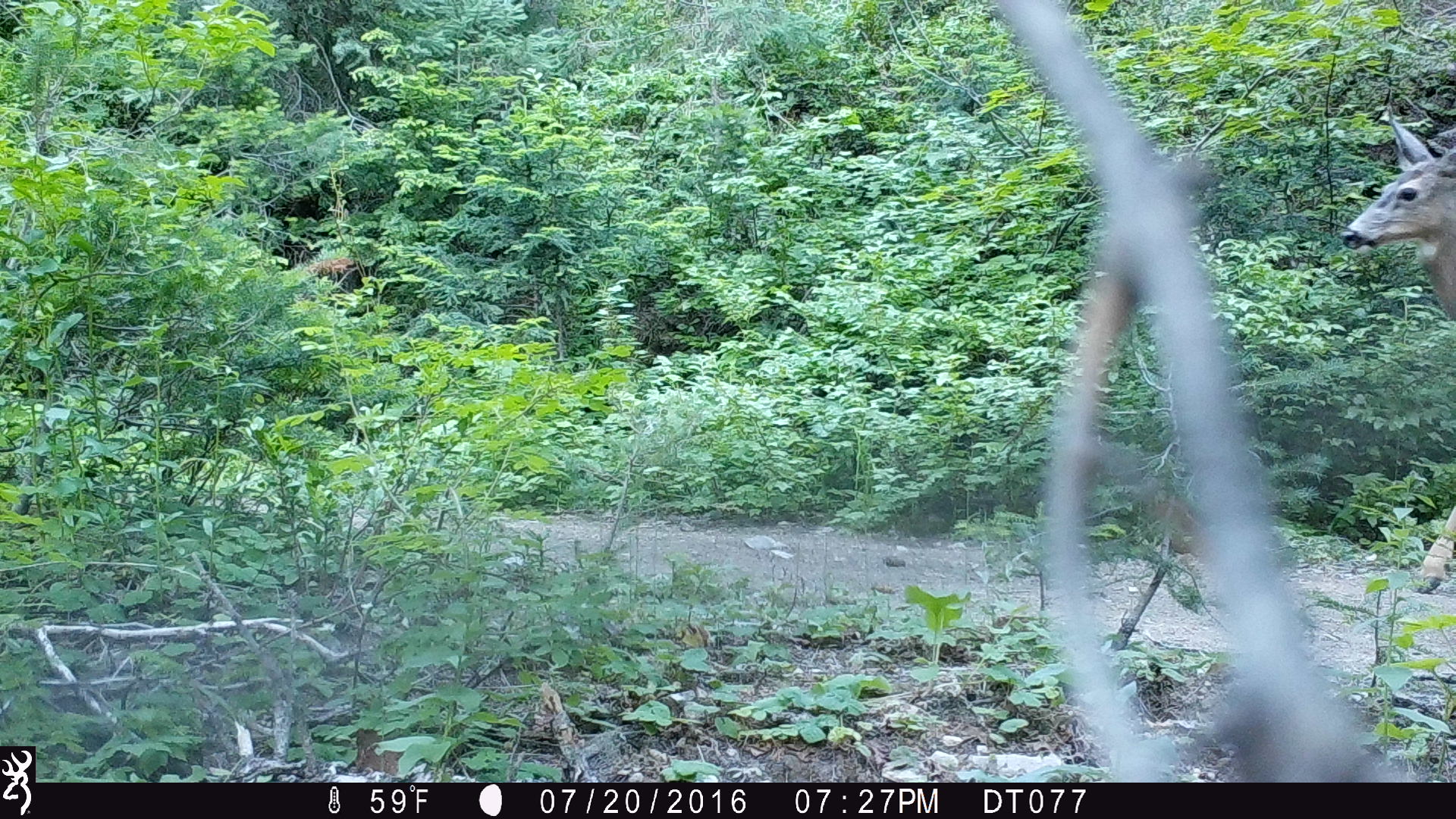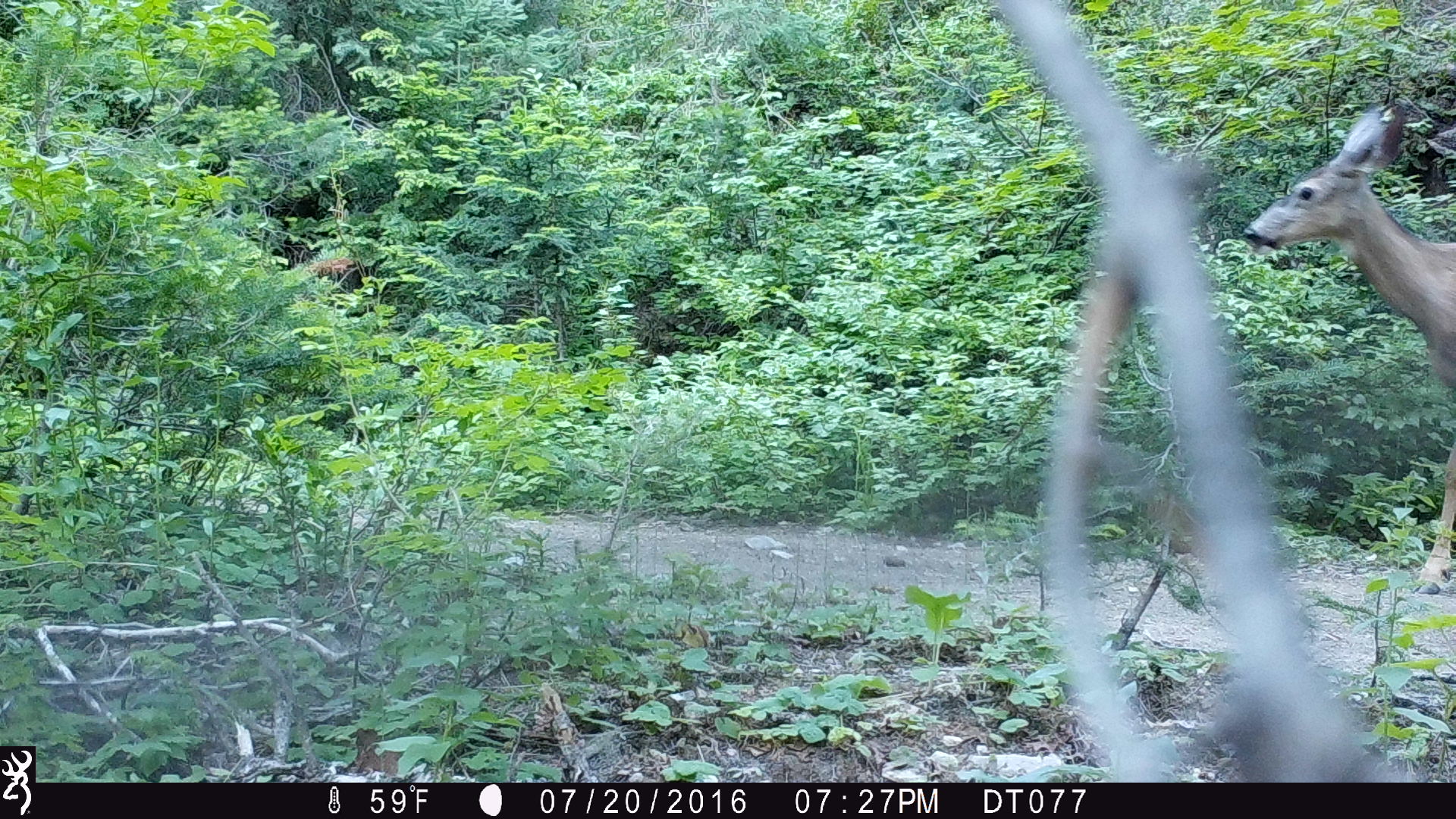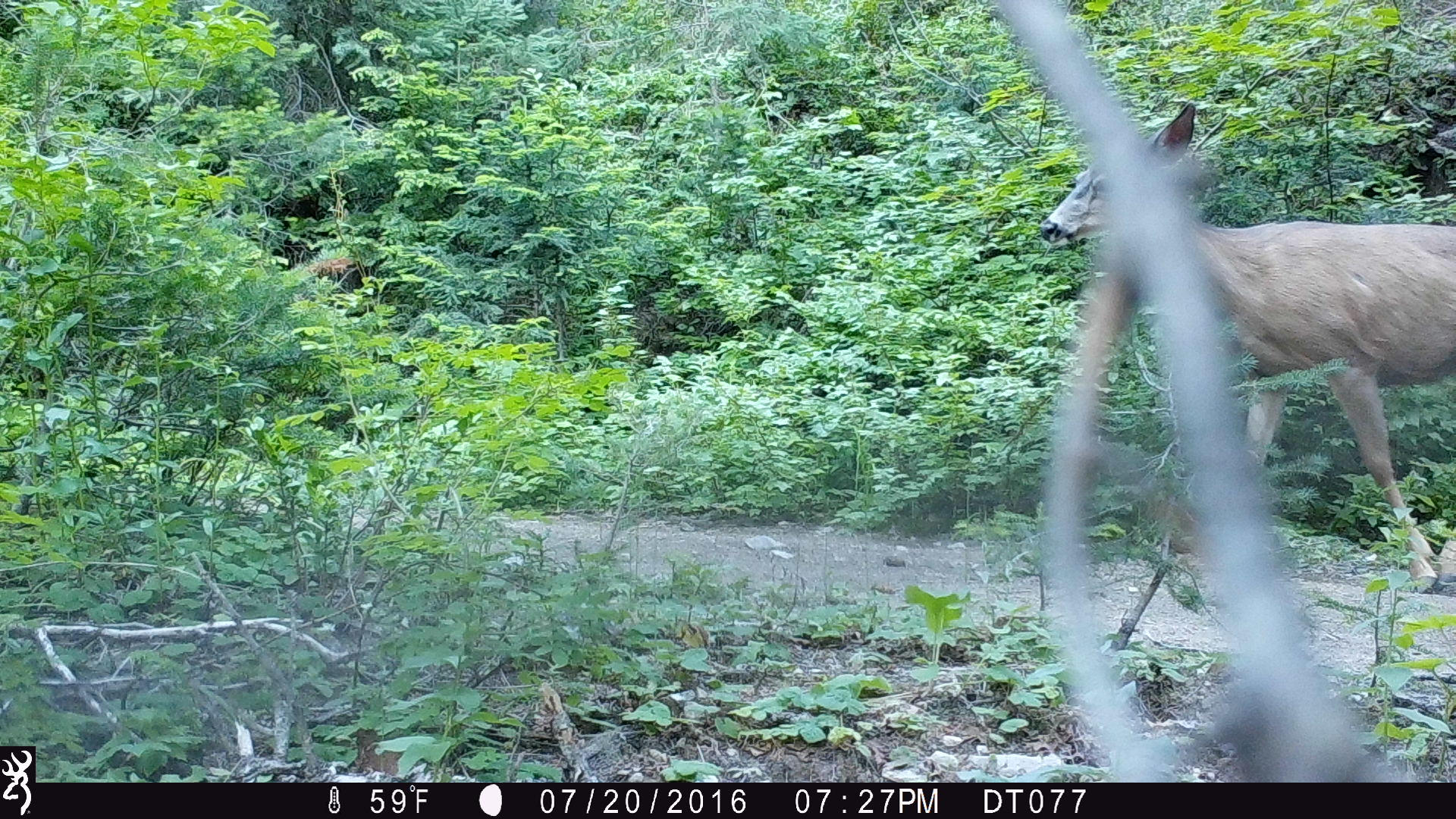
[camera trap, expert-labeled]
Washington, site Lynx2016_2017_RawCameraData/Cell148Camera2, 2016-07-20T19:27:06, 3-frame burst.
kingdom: Animalia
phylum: Chordata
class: Mammalia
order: Artiodactyla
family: Cervidae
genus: Odocoileus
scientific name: Odocoileus hemionus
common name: mule deer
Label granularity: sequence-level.